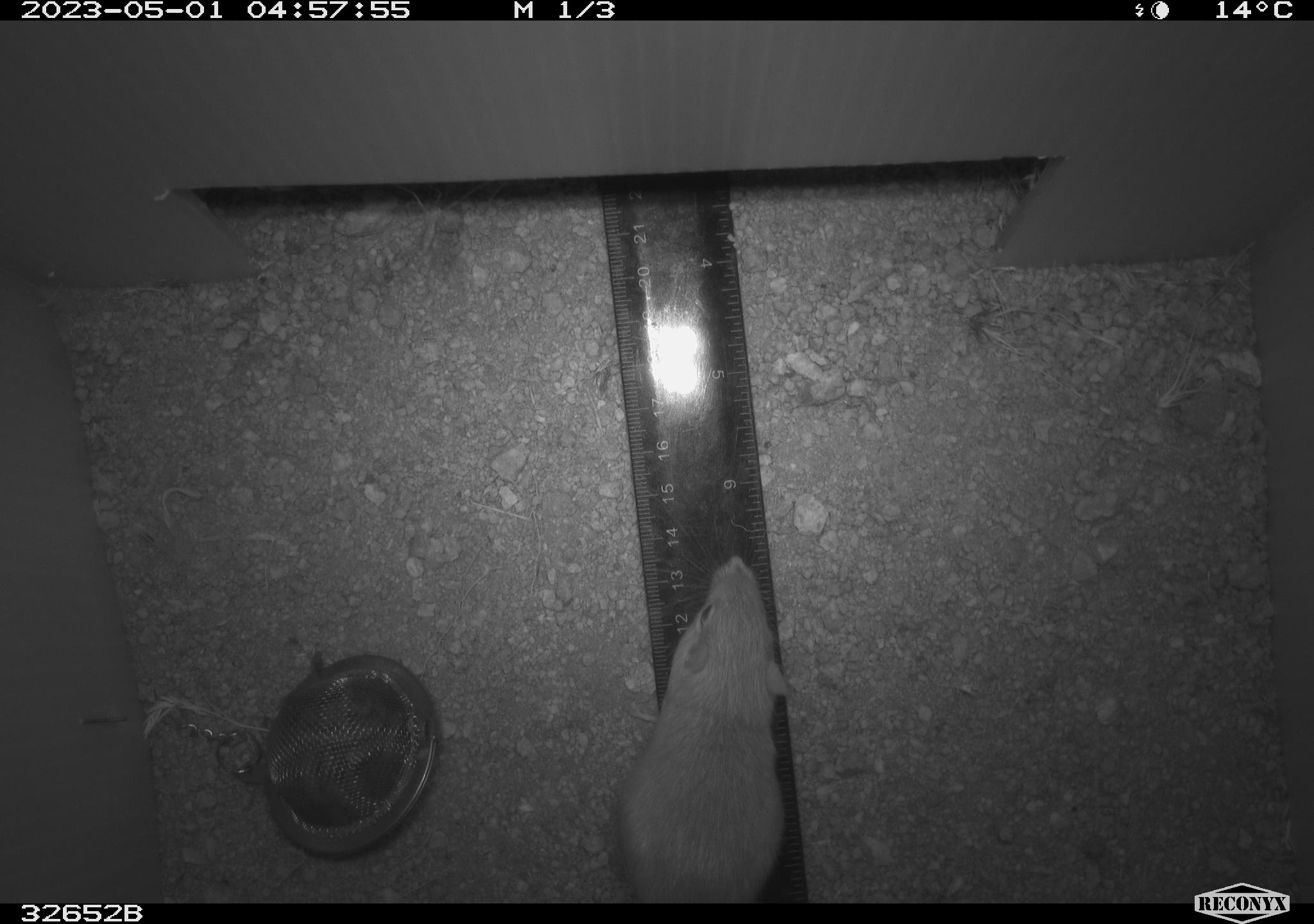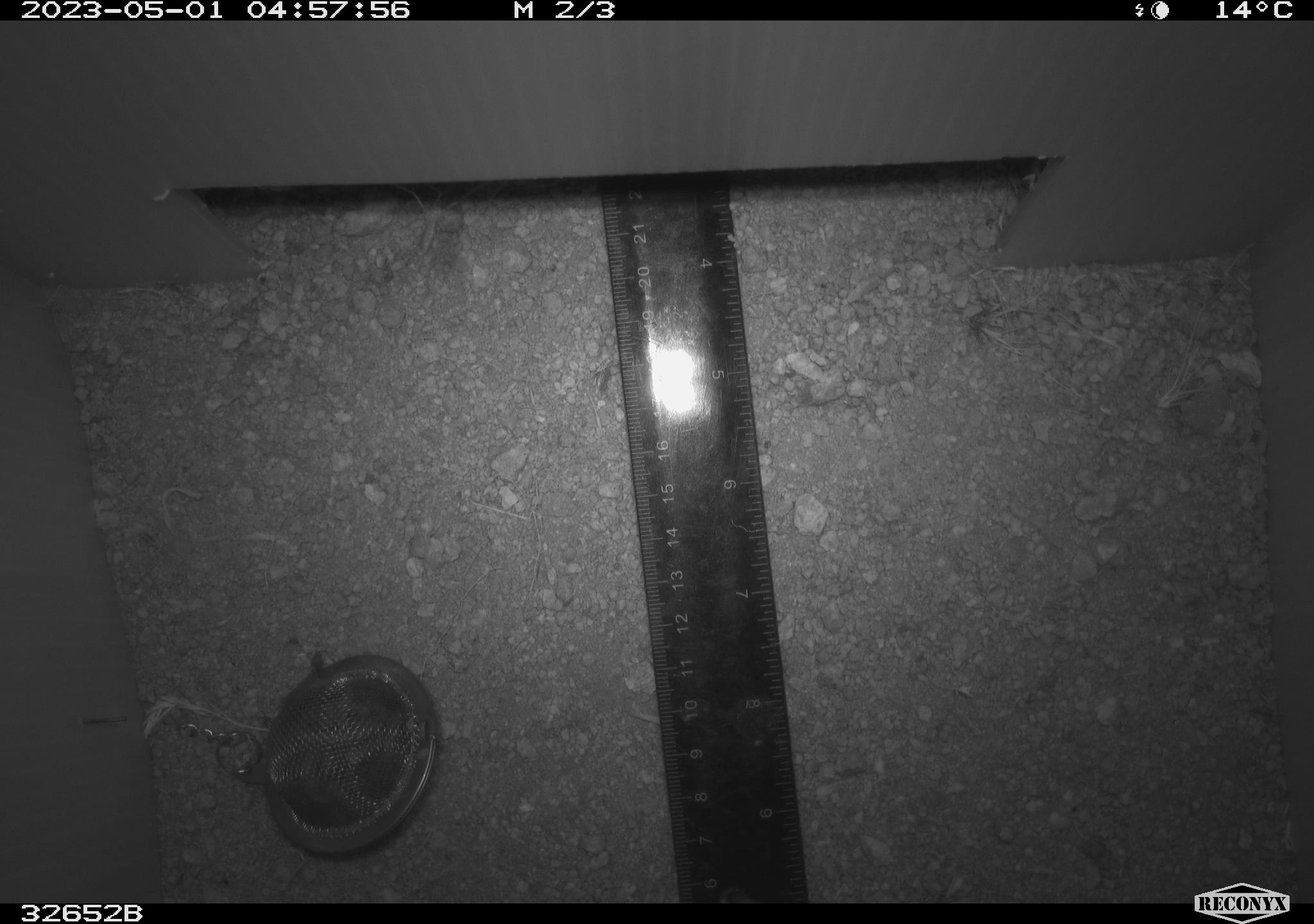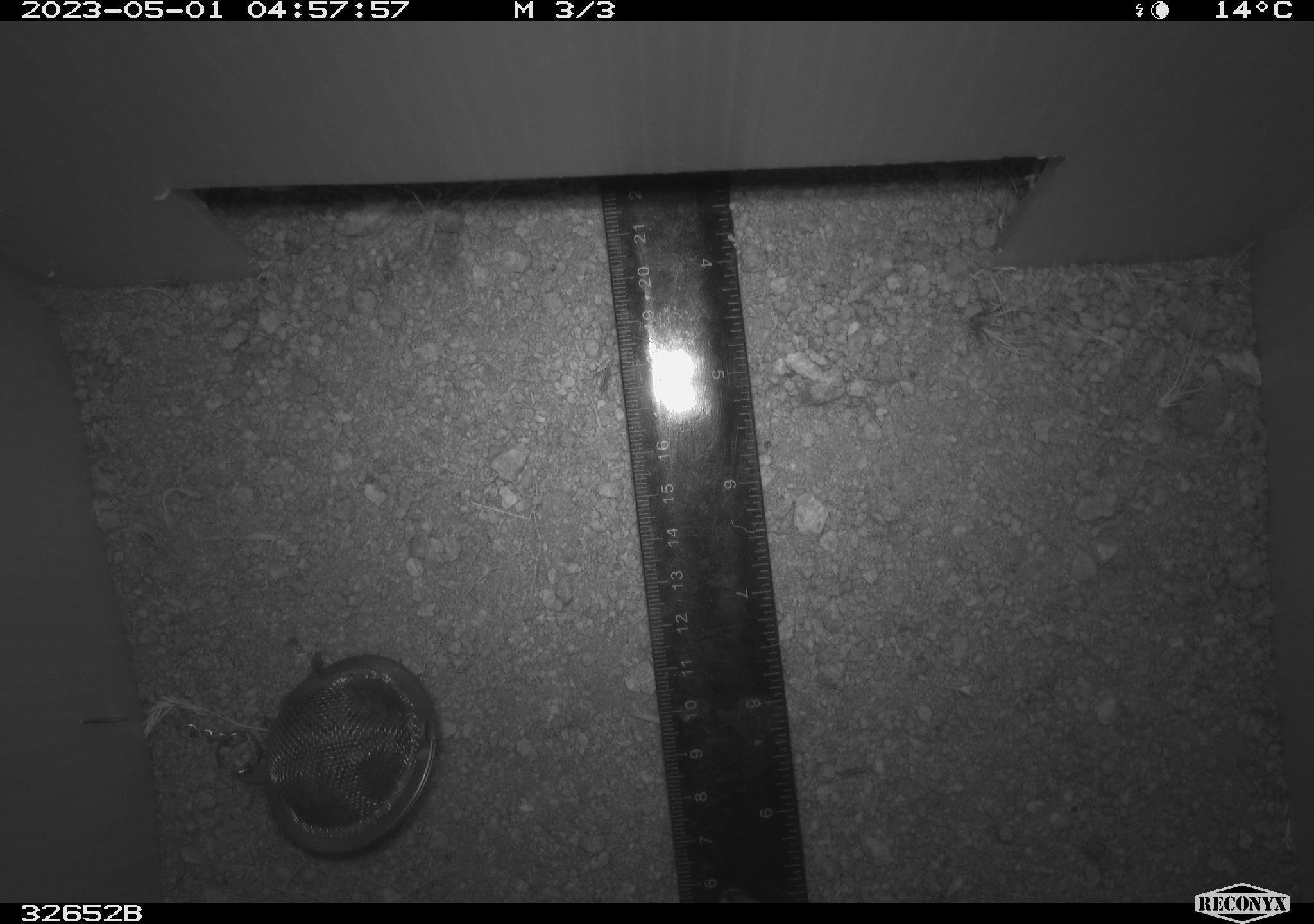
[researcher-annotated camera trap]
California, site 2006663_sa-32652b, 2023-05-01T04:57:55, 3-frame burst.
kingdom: Animalia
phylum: Chordata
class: Mammalia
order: Rodentia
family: Heteromyidae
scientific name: Heteromyidae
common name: kangaroo rats and pocket mice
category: heteromyidae family